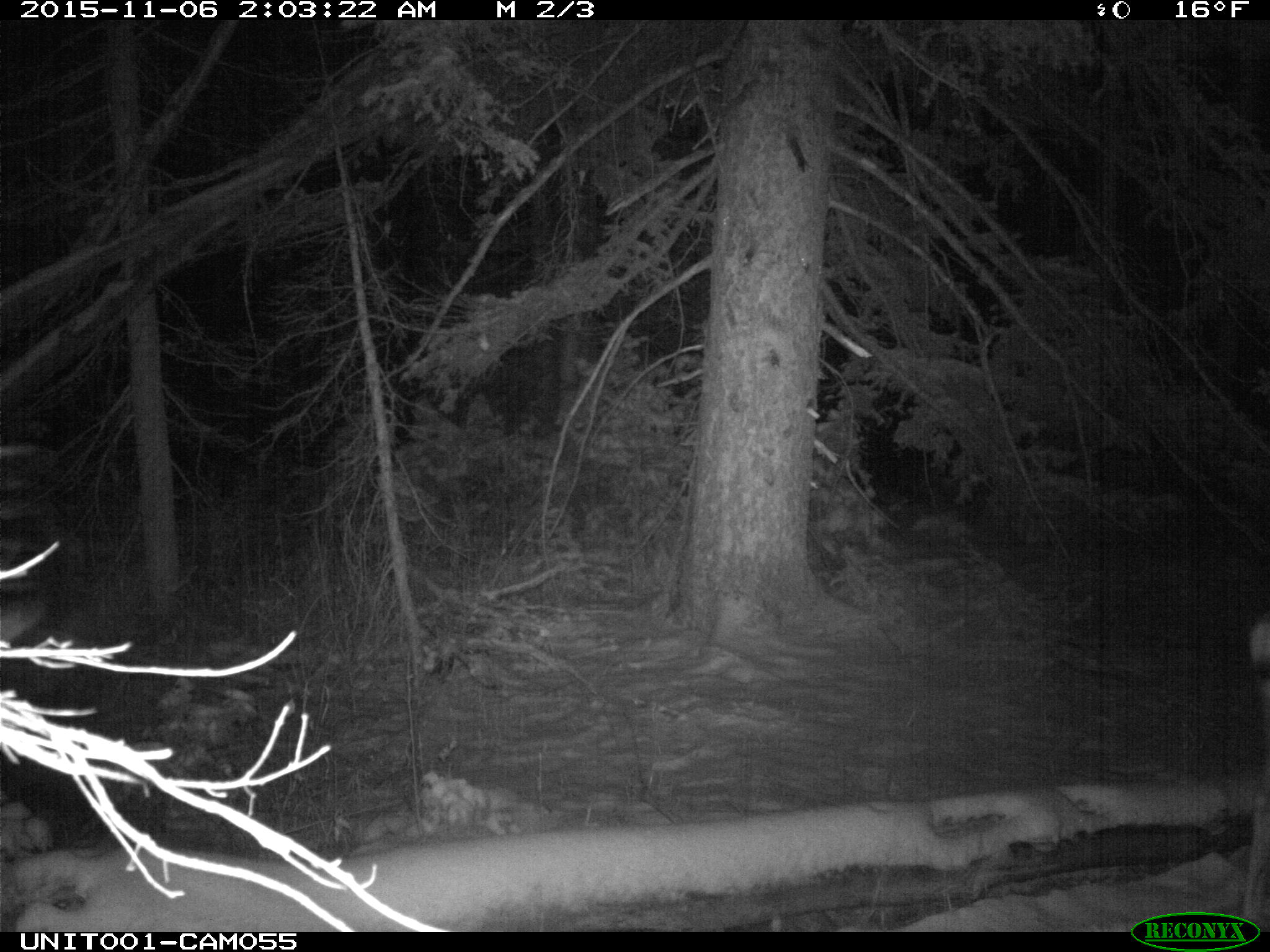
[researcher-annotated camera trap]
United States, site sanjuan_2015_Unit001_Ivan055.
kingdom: Animalia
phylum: Chordata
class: Mammalia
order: Artiodactyla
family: Cervidae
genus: Odocoileus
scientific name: Odocoileus hemionus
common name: mule deer